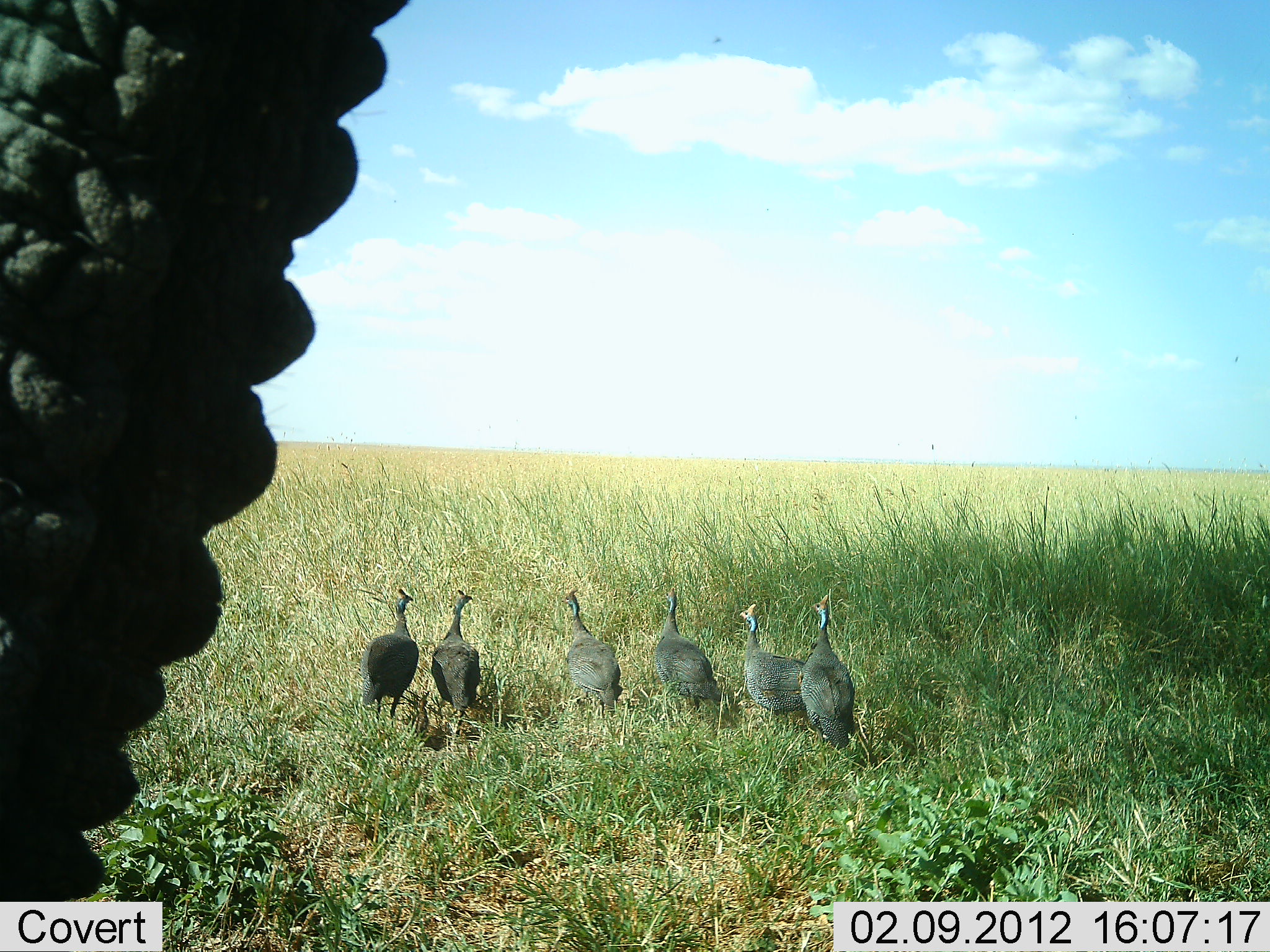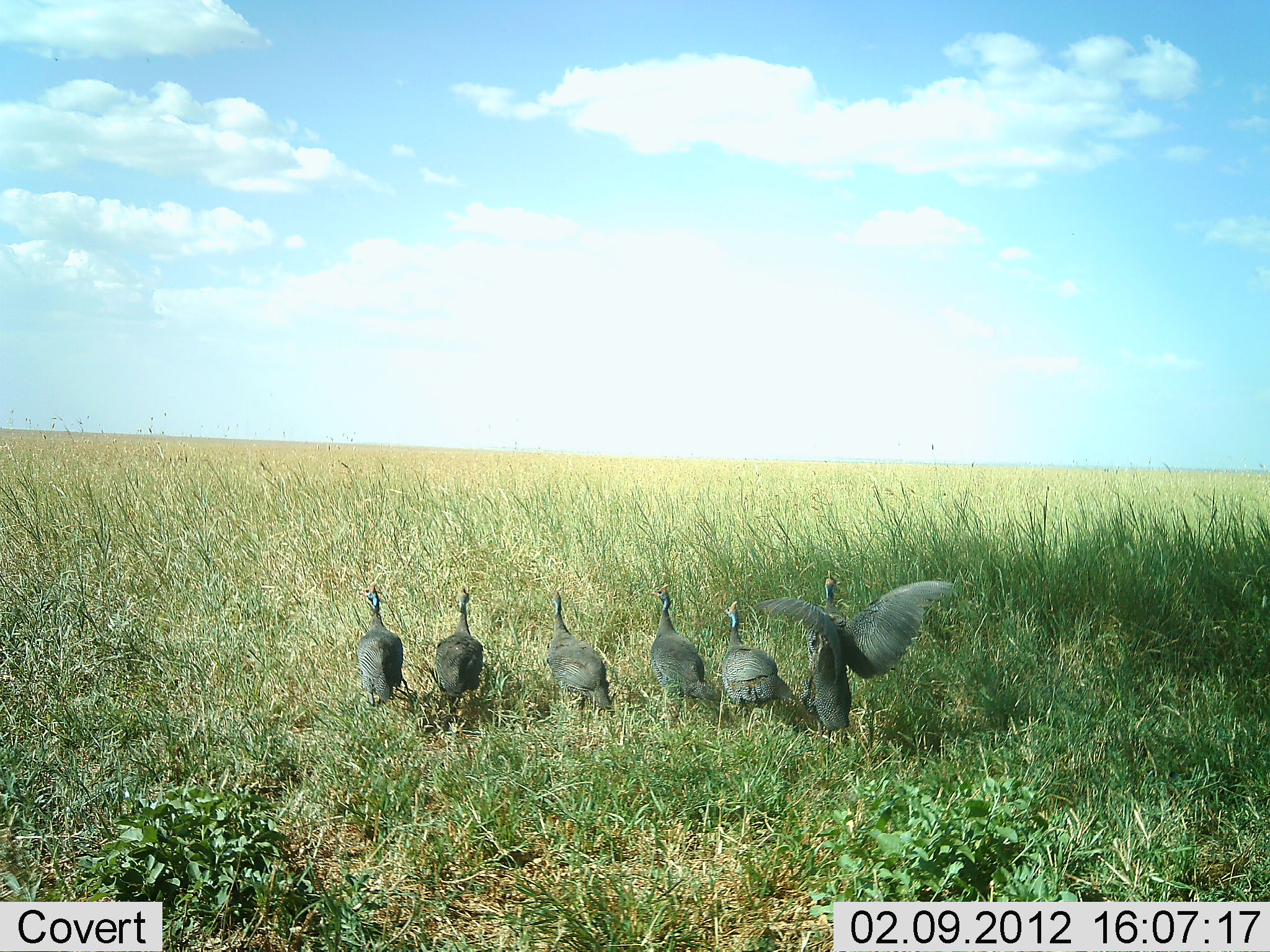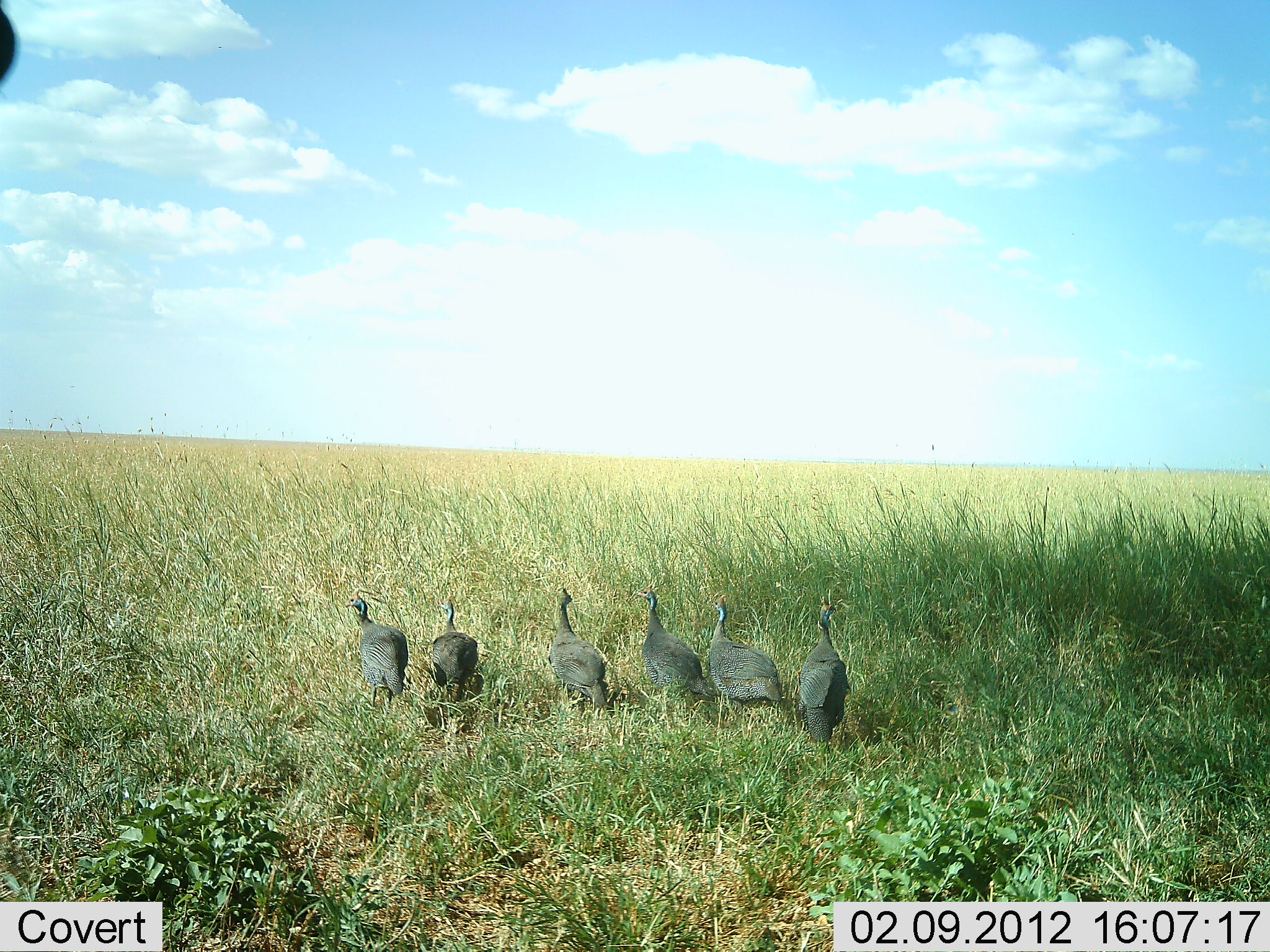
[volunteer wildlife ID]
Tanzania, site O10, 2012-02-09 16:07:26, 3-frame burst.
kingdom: Animalia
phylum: Chordata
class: Mammalia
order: Proboscidea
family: Elephantidae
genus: Loxodonta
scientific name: Loxodonta africana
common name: african bush elephant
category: elephant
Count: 1.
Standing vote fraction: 67%.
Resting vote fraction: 0%.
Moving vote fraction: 33%.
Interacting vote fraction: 6%.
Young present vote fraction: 0%.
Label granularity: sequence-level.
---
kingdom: Animalia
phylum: Chordata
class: Aves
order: Galliformes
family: Numididae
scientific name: Numididae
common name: guinea fowl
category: guineafowl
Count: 6.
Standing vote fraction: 53%.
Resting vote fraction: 0%.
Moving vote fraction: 57%.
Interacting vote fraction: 3%.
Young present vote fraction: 0%.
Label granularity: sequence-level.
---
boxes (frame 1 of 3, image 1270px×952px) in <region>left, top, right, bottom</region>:
animal: <region>0, 0, 412, 901</region>; <region>652, 588, 724, 722</region>; <region>799, 595, 857, 754</region>; <region>738, 603, 805, 728</region>; <region>359, 588, 420, 725</region>; <region>429, 590, 482, 740</region>; <region>562, 589, 622, 717</region>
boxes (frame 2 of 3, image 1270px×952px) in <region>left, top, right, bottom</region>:
animal: <region>753, 570, 956, 730</region>; <region>718, 600, 798, 727</region>; <region>647, 588, 720, 722</region>; <region>546, 590, 612, 718</region>; <region>436, 589, 485, 739</region>; <region>359, 588, 406, 725</region>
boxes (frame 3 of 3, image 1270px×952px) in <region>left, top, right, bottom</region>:
animal: <region>706, 597, 786, 724</region>; <region>636, 586, 714, 714</region>; <region>343, 589, 409, 719</region>; <region>547, 588, 613, 716</region>; <region>800, 595, 847, 745</region>; <region>428, 596, 479, 720</region>; <region>0, 2, 21, 91</region>